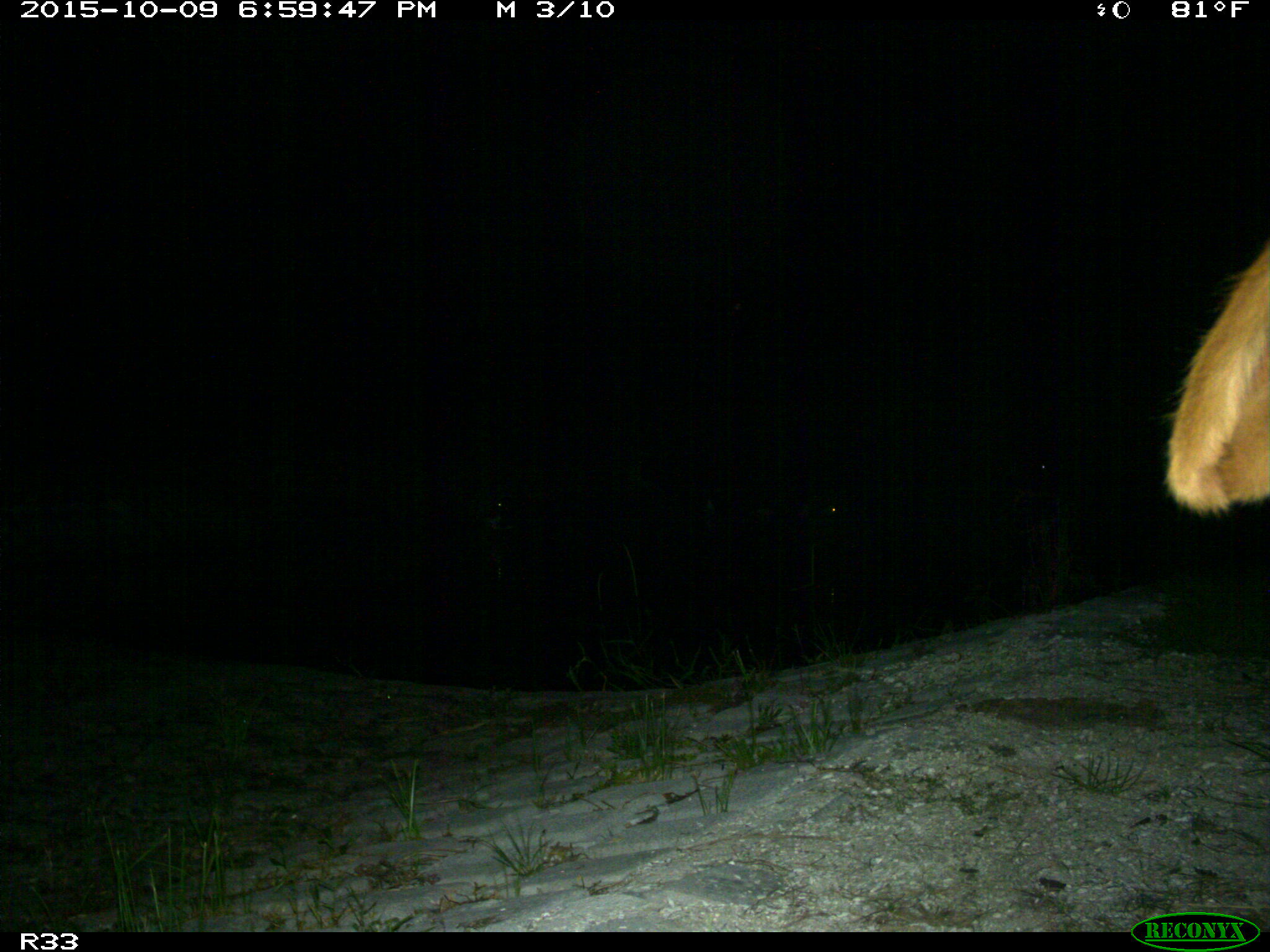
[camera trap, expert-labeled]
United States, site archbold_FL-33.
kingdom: Animalia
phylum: Chordata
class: Mammalia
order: Artiodactyla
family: Bovidae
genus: Bos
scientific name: Bos taurus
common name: domestic cow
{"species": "Bos taurus (domestic cow)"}